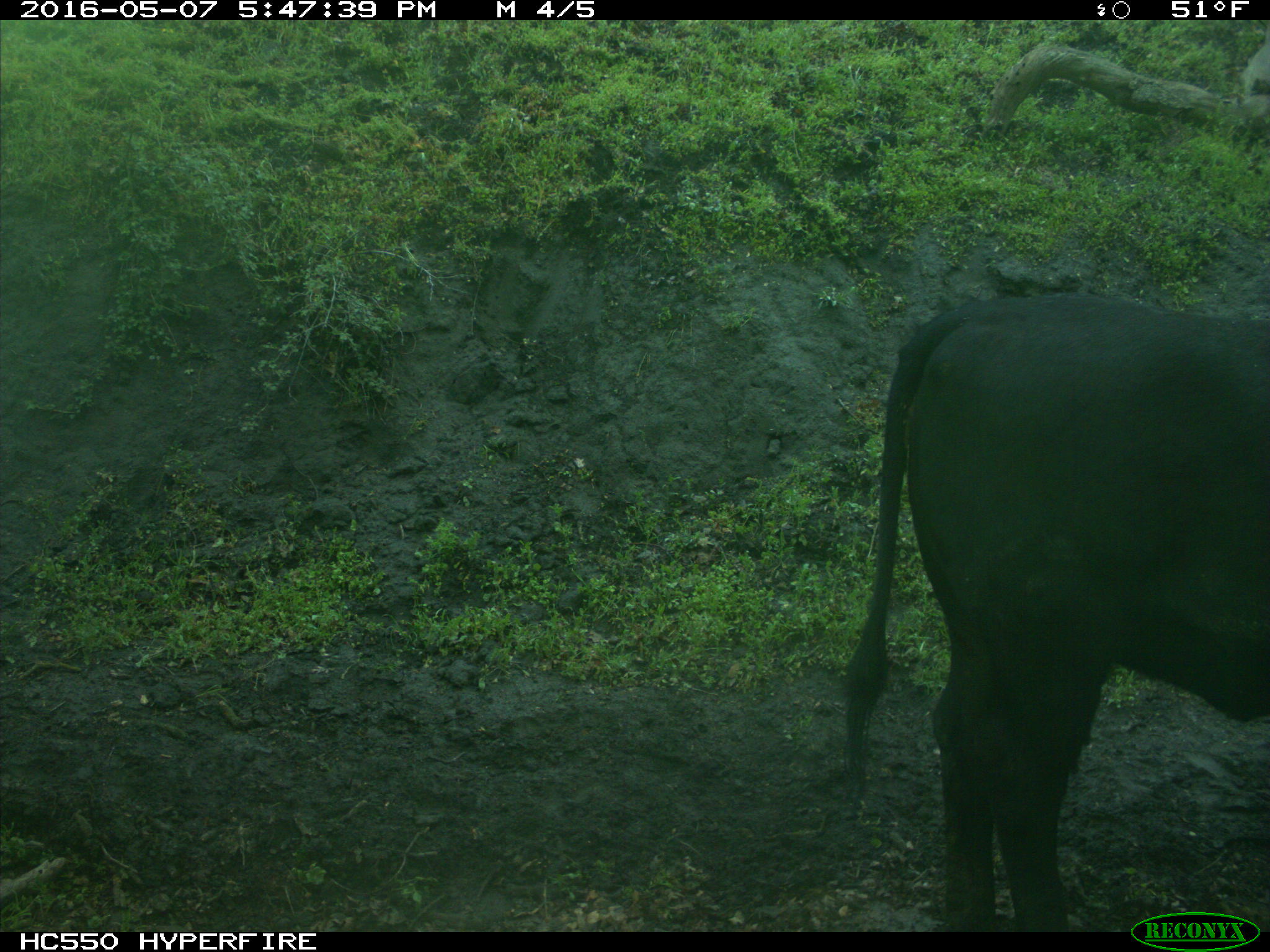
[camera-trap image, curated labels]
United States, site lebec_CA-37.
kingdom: Animalia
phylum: Chordata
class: Mammalia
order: Artiodactyla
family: Bovidae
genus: Bos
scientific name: Bos taurus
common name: domestic cow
Bos taurus (domestic cow).